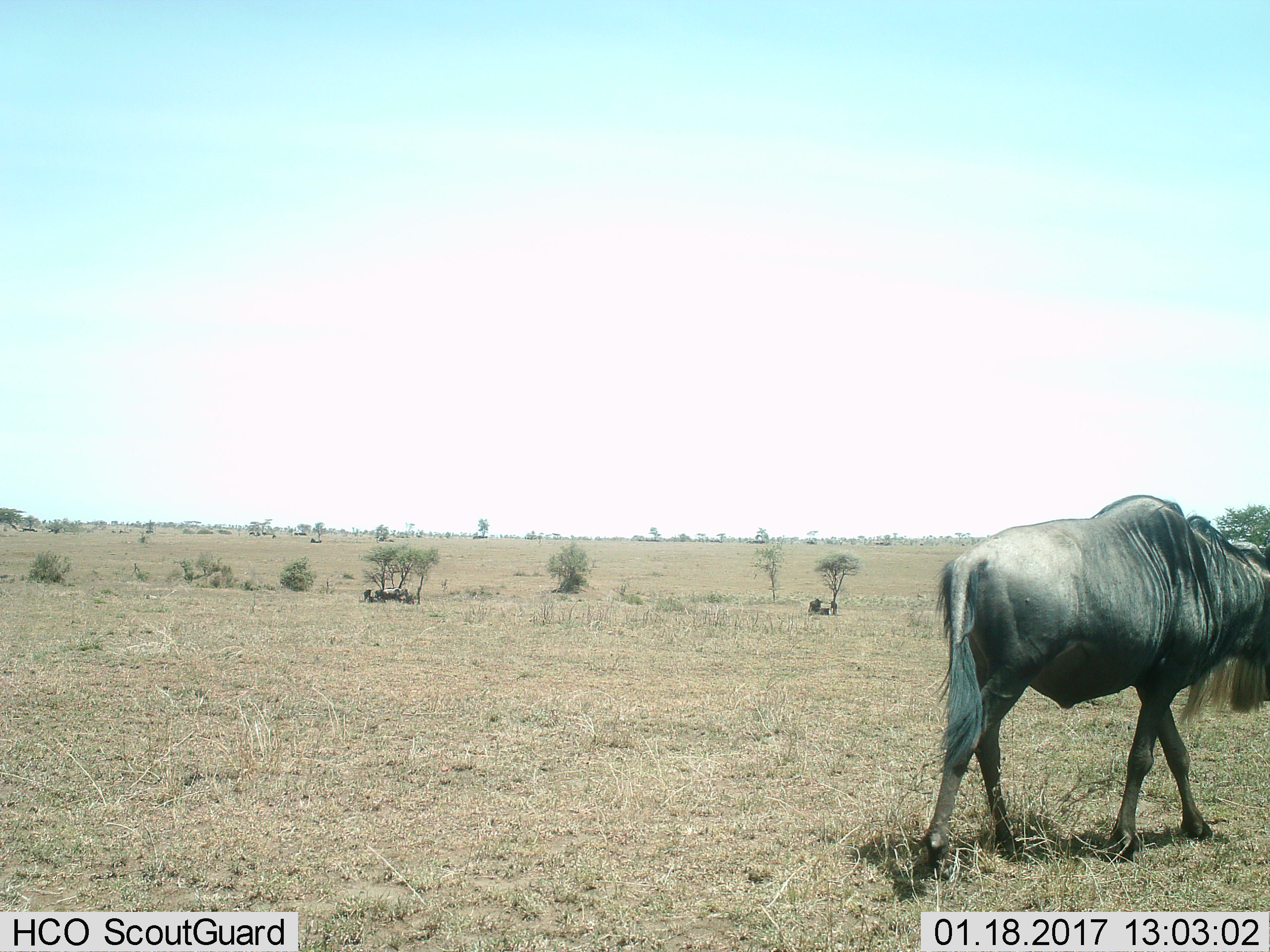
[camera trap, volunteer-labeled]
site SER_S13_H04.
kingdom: Animalia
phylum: Chordata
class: Mammalia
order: Artiodactyla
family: Bovidae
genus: Connochaetes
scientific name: Connochaetes taurinus taurinus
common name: blue wildebeest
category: wildebeestblue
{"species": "wildebeestblue (blue wildebeest) (Connochaetes taurinus taurinus)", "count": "1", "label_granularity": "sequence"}